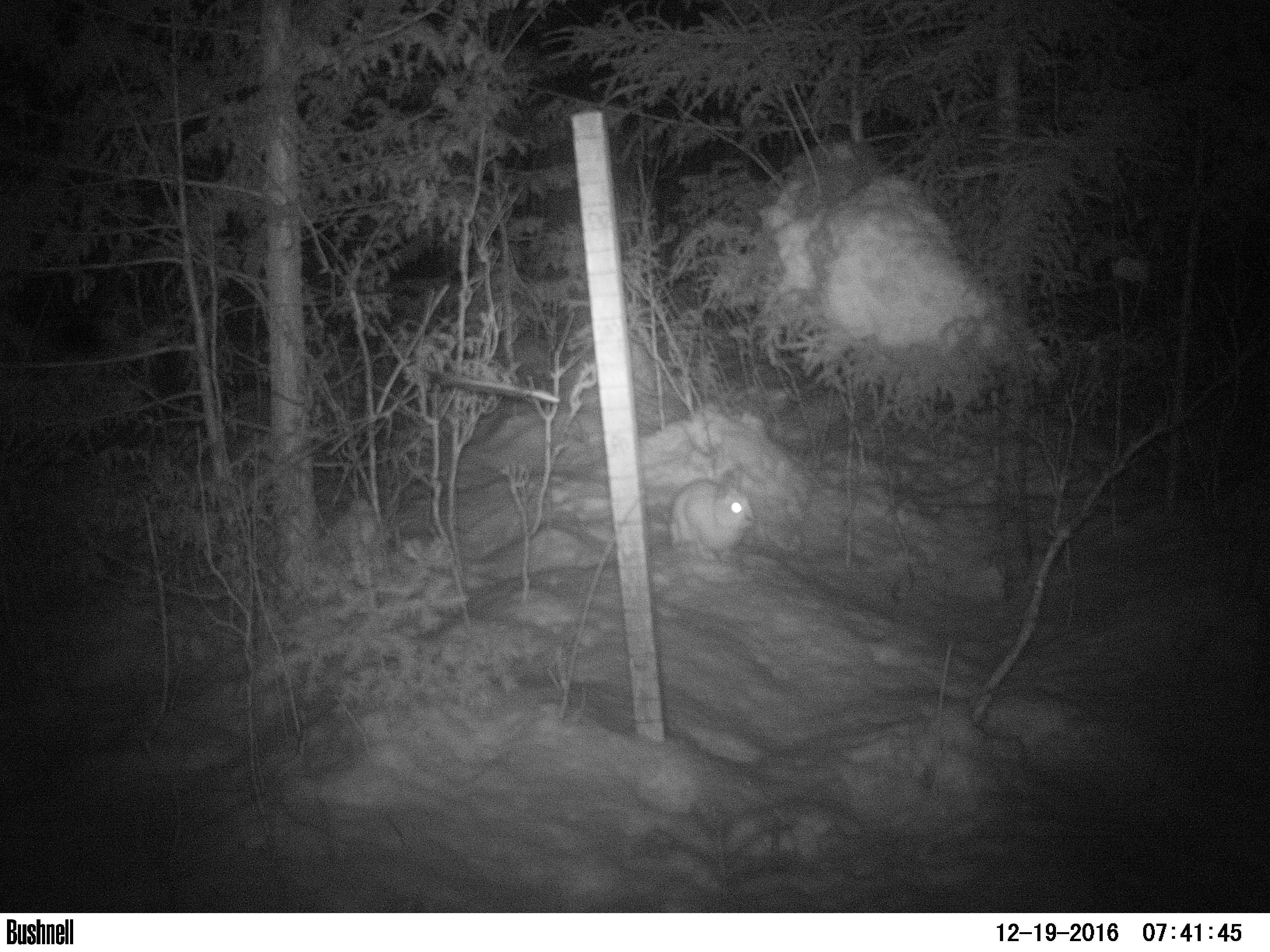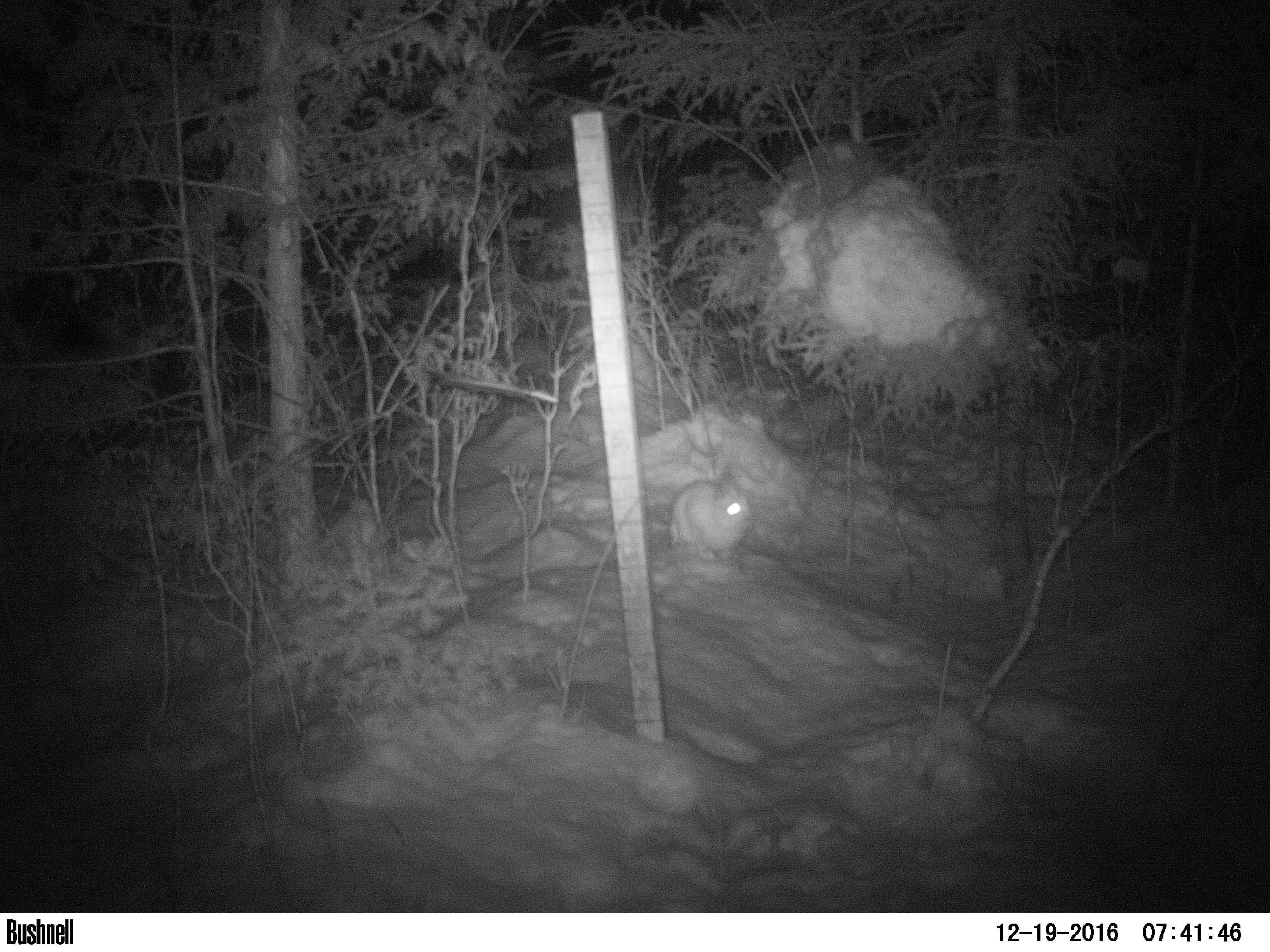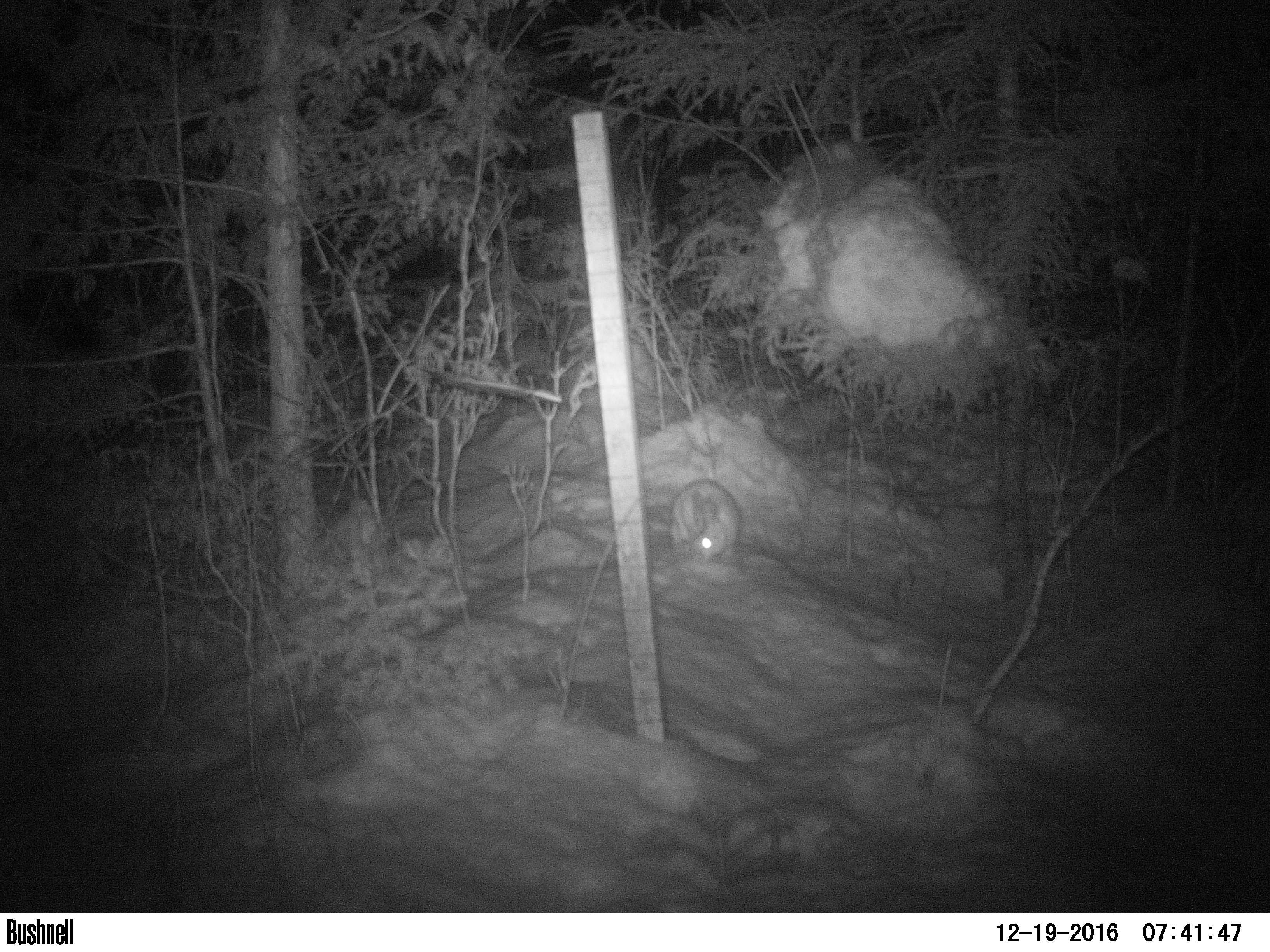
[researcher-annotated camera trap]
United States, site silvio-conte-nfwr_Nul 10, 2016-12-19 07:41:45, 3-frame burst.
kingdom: Animalia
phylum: Chordata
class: Mammalia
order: Lagomorpha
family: Leporidae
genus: Lepus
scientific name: Lepus americanus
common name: snowshoe hare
Snowshoe hare (Lepus americanus).